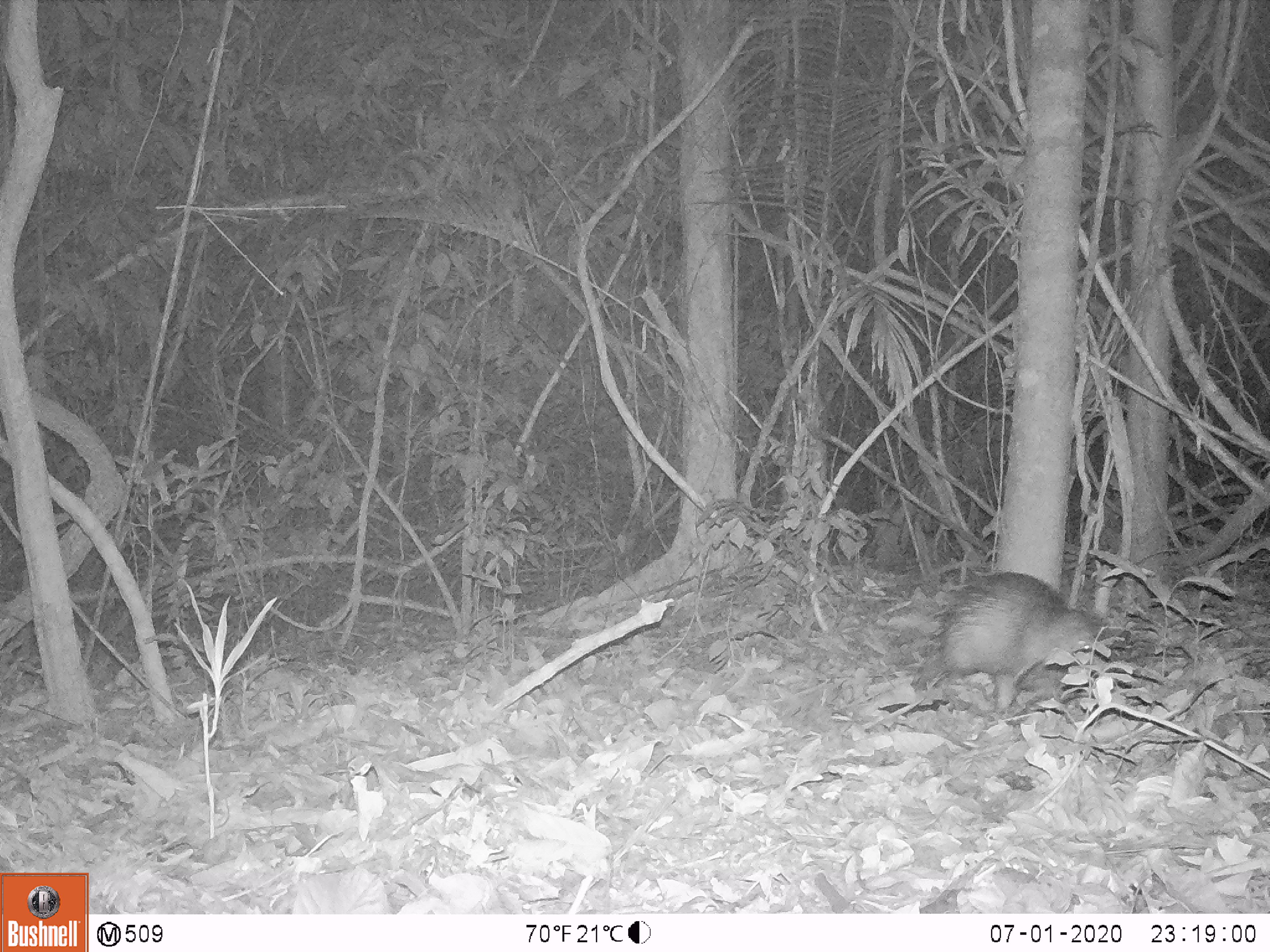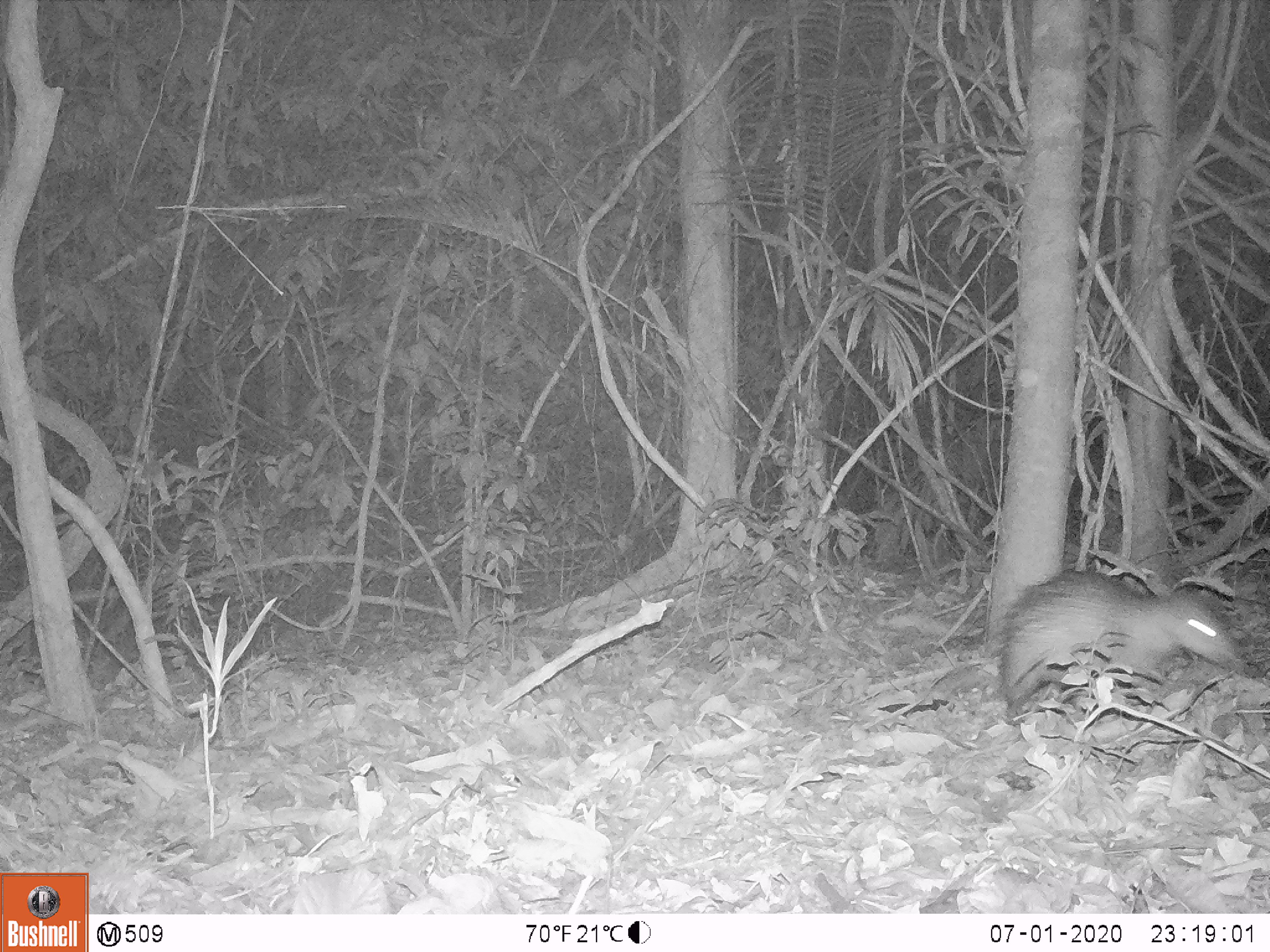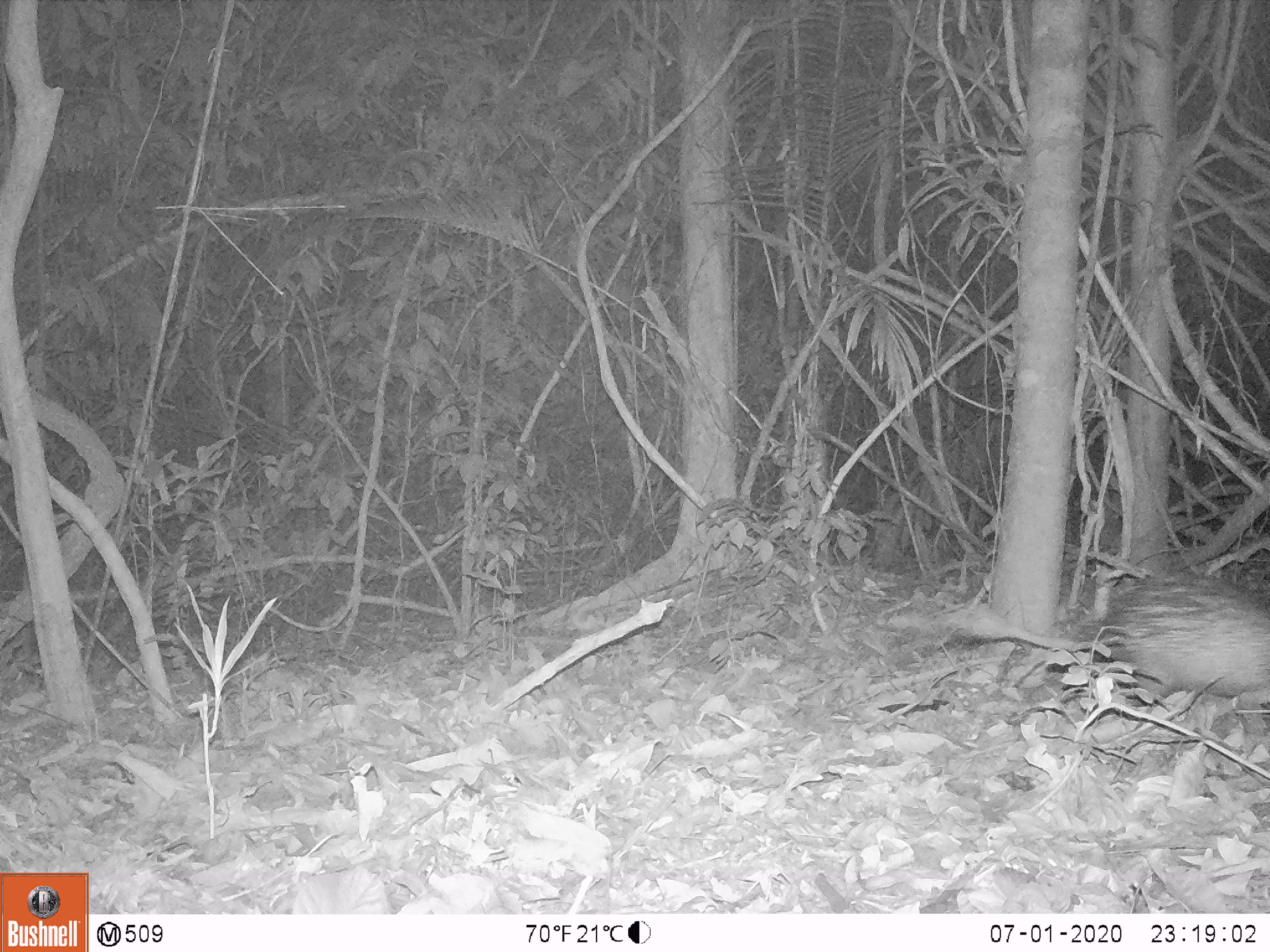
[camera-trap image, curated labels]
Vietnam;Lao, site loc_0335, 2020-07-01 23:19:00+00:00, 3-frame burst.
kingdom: Animalia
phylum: Chordata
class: Mammalia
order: Rodentia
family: Hystricidae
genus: Atherurus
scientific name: Atherurus macrourus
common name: asiatic brush-tailed porcupine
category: asiatic brush tailed porcupine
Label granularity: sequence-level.